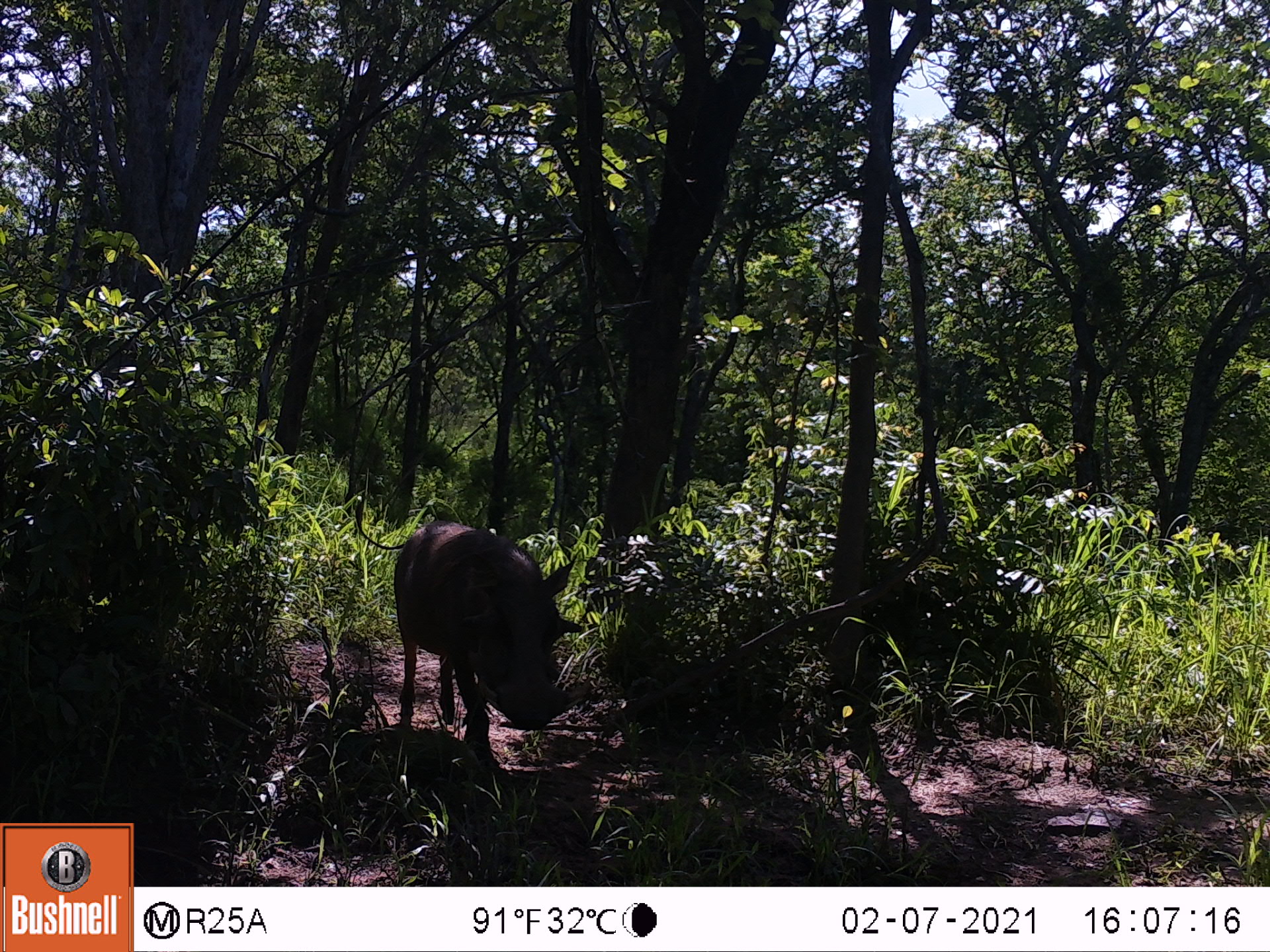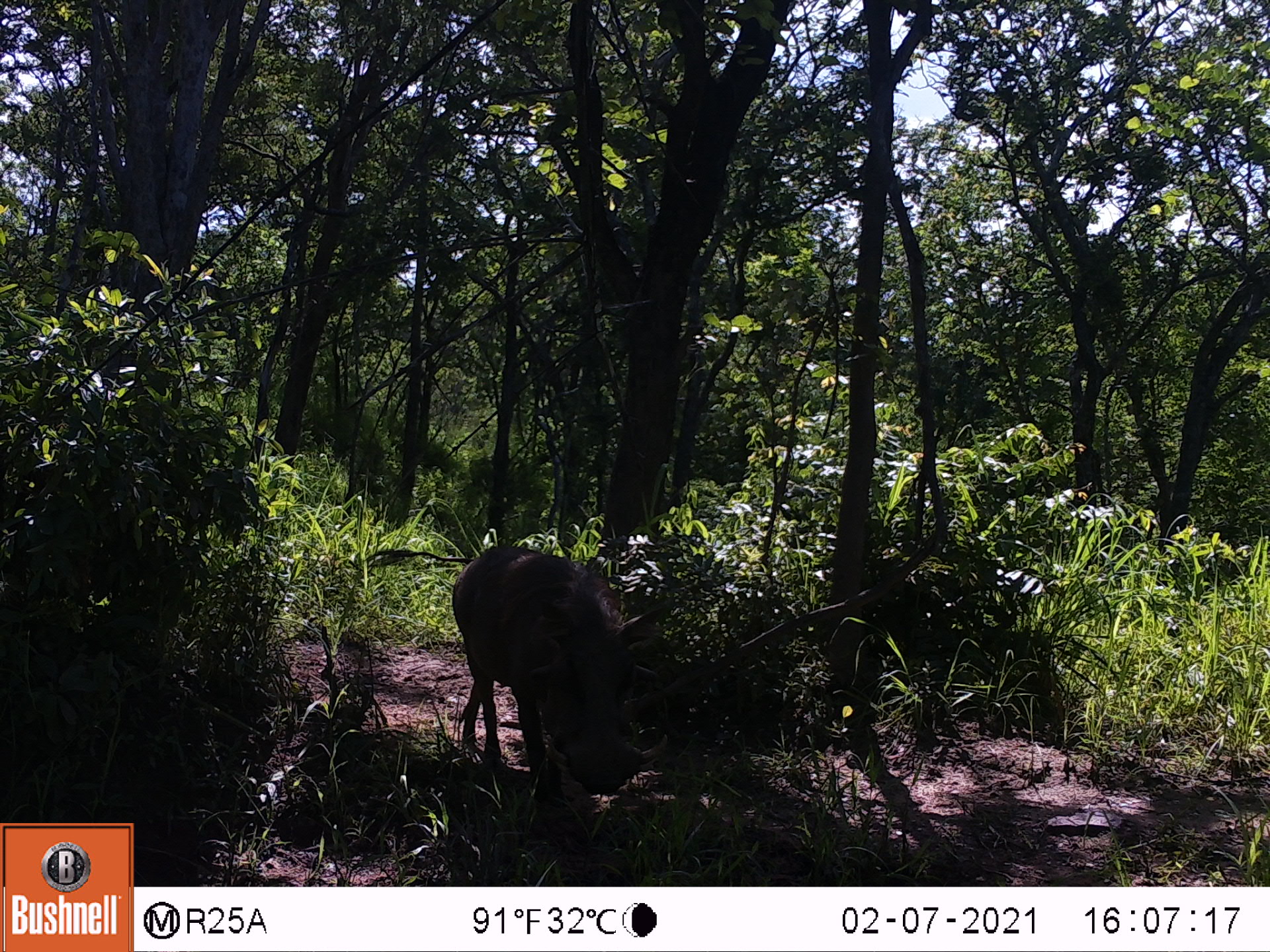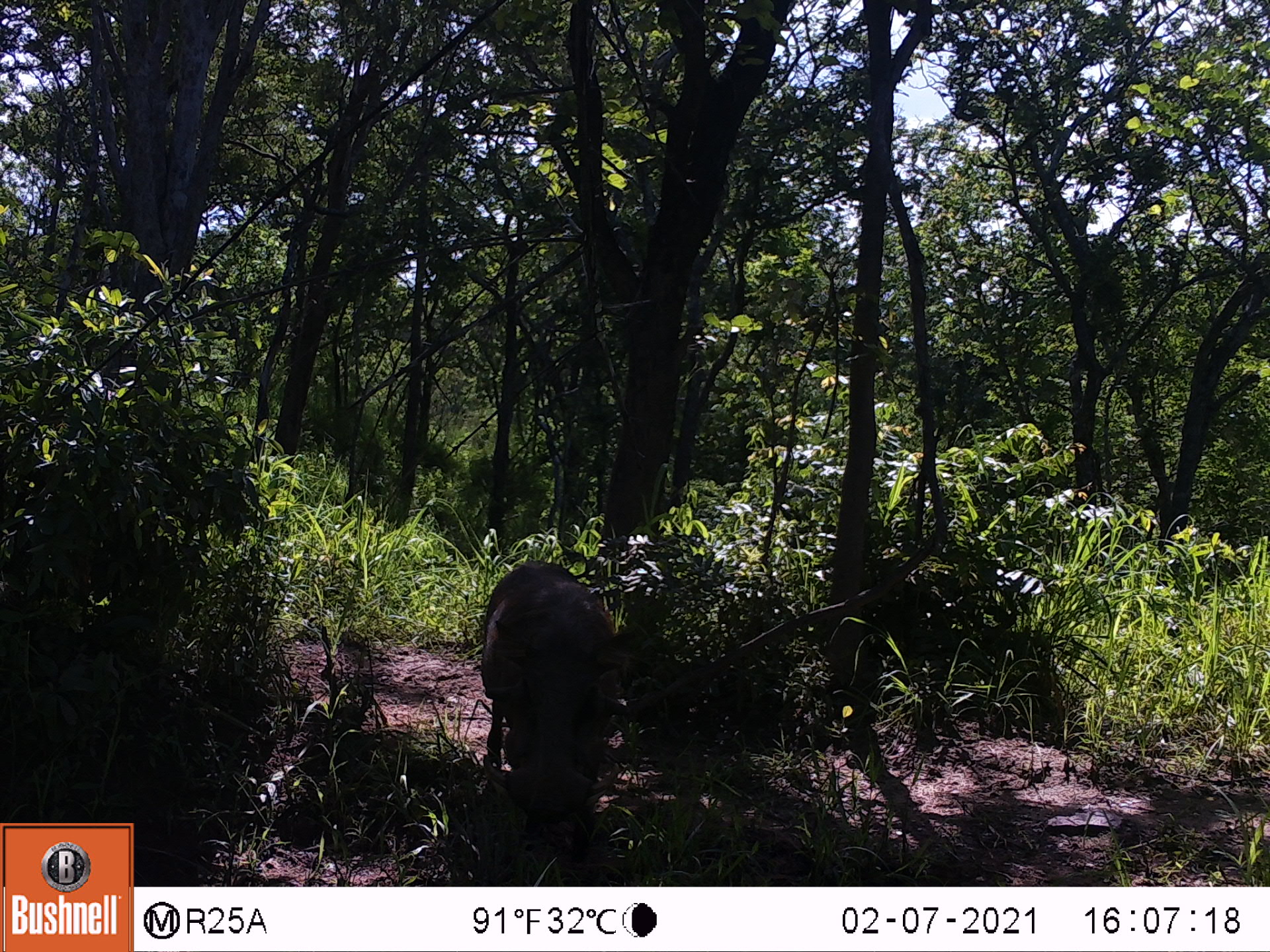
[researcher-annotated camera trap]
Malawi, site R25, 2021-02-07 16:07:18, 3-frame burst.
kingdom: Animalia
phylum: Chordata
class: Mammalia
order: Artiodactyla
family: Suidae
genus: Phacochoerus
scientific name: Phacochoerus africanus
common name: common warthog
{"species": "common warthog (Phacochoerus africanus)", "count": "1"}